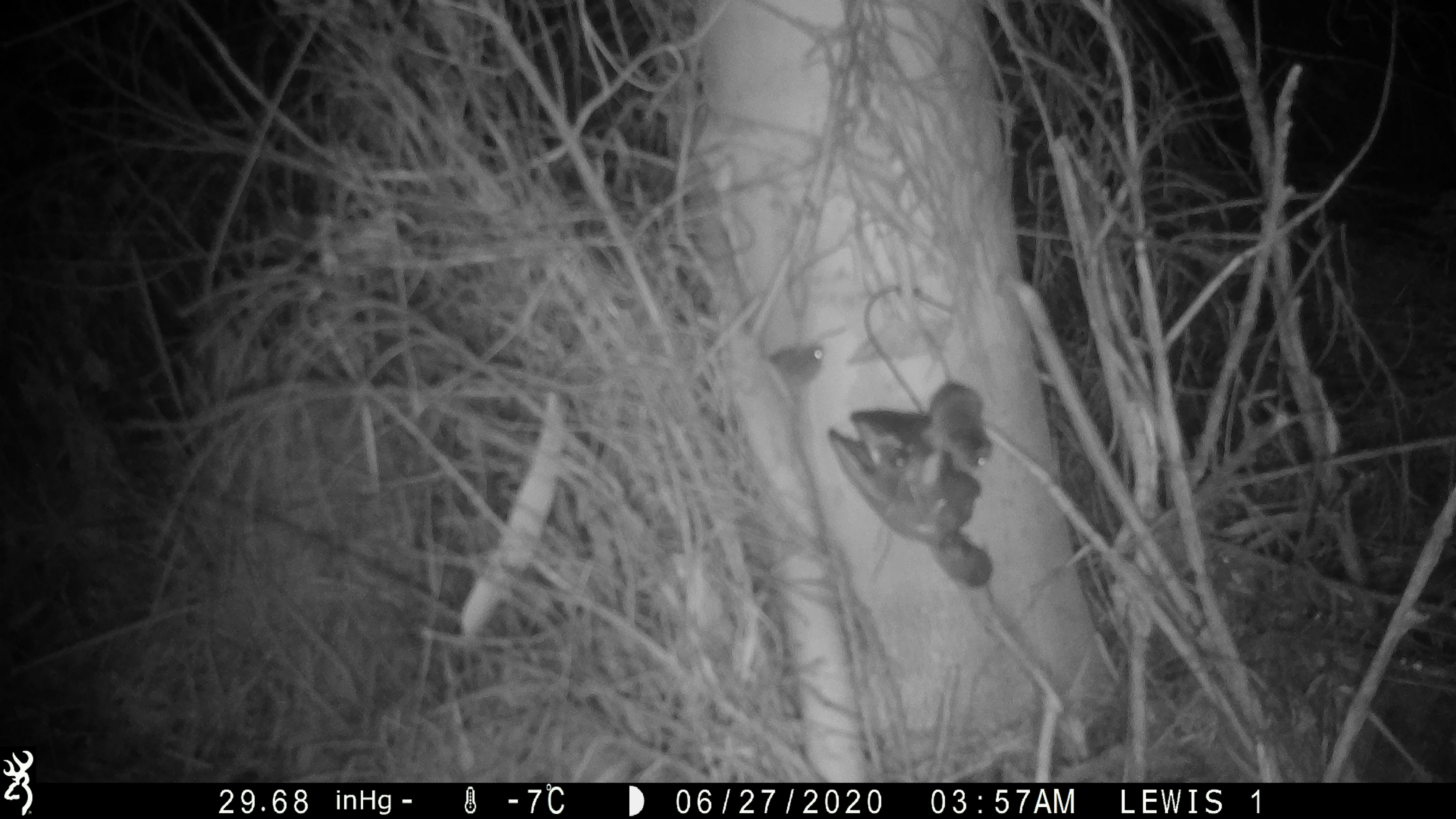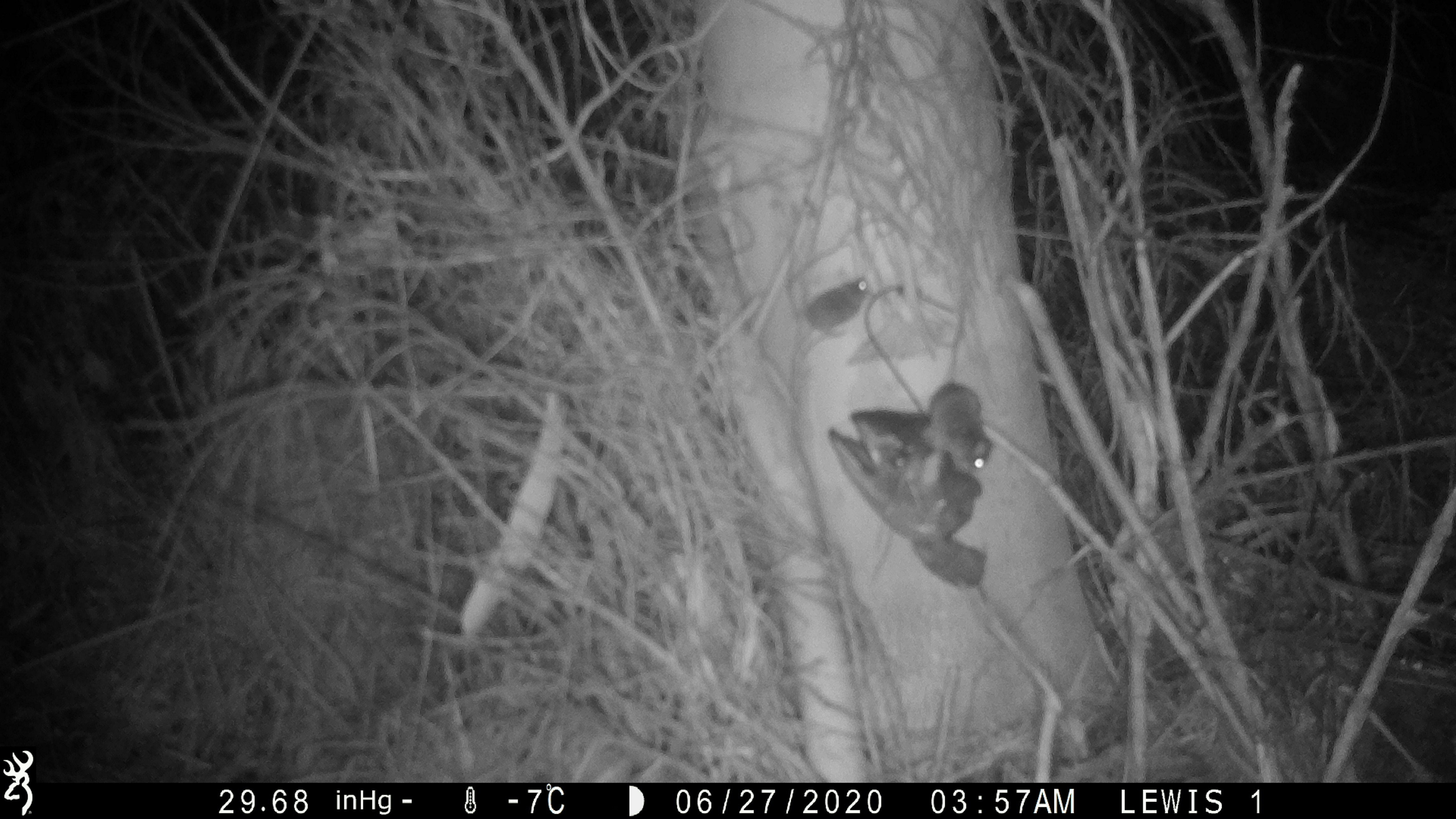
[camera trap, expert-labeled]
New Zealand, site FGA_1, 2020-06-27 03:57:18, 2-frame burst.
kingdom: Animalia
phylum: Chordata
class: Mammalia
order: Rodentia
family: Muridae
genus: Mus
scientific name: Mus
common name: mouse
Mouse (Mus).